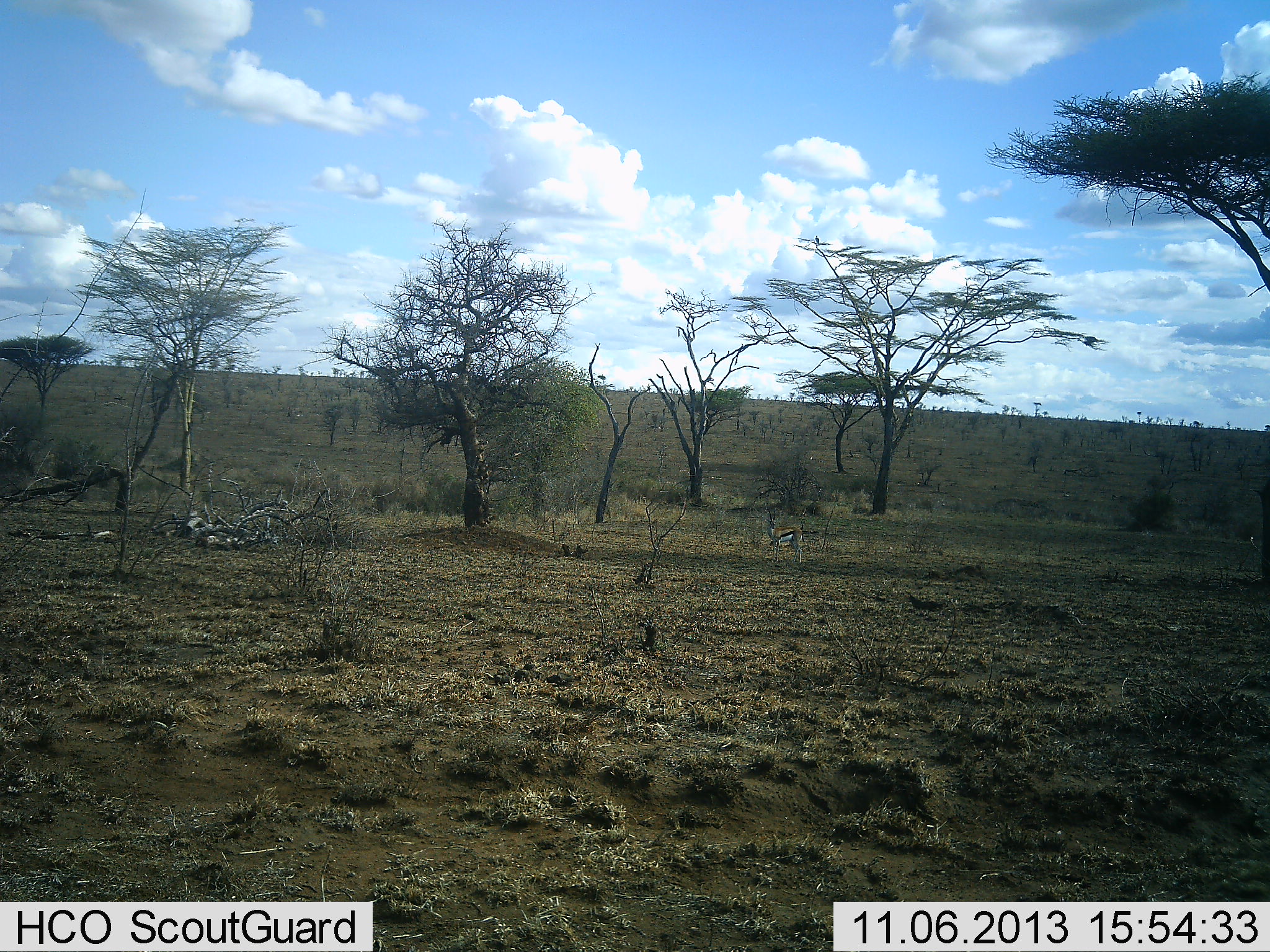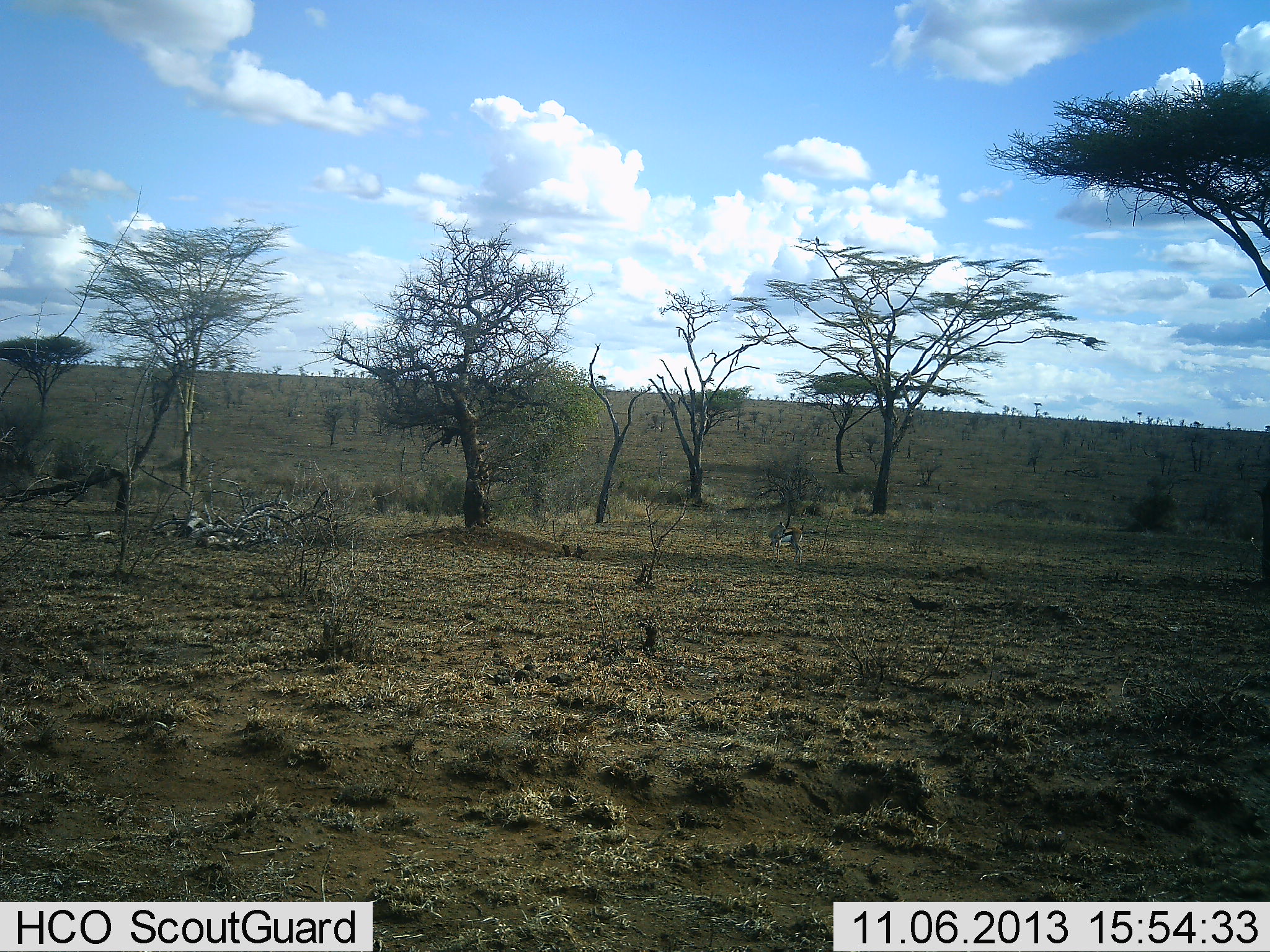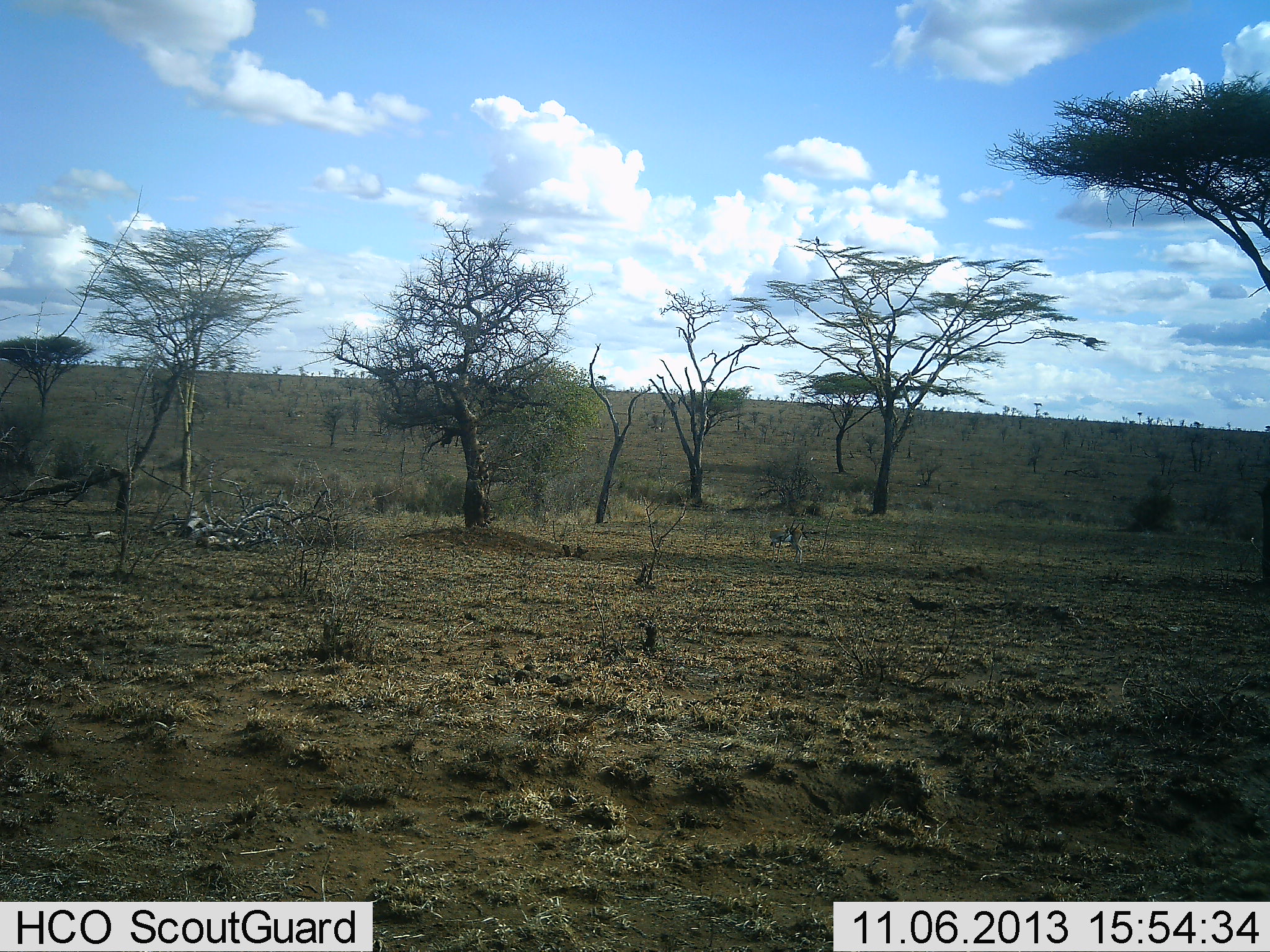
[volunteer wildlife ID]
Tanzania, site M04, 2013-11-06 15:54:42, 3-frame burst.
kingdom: Animalia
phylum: Chordata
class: Mammalia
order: Artiodactyla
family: Bovidae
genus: Eudorcas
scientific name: Eudorcas thomsonii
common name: thomson's gazelle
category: gazellethomsons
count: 1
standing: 91%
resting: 9%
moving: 0%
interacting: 0%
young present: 0%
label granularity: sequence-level